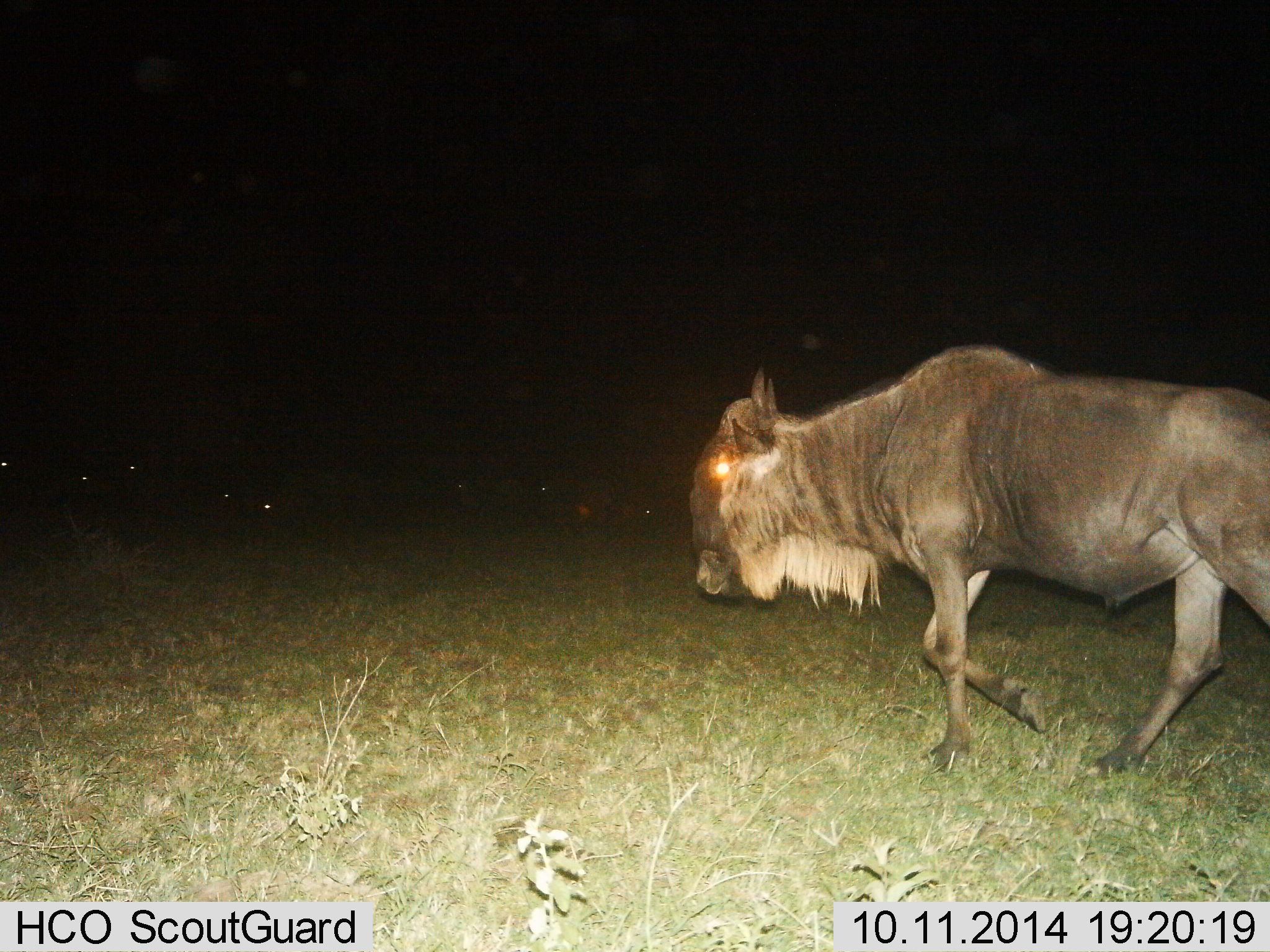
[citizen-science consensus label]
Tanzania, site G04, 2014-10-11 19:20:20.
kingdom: Animalia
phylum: Chordata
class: Mammalia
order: Artiodactyla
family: Bovidae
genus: Connochaetes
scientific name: Connochaetes taurinus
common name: blue wildebeest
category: wildebeest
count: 1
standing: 40%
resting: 0%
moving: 80%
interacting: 0%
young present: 0%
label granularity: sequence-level